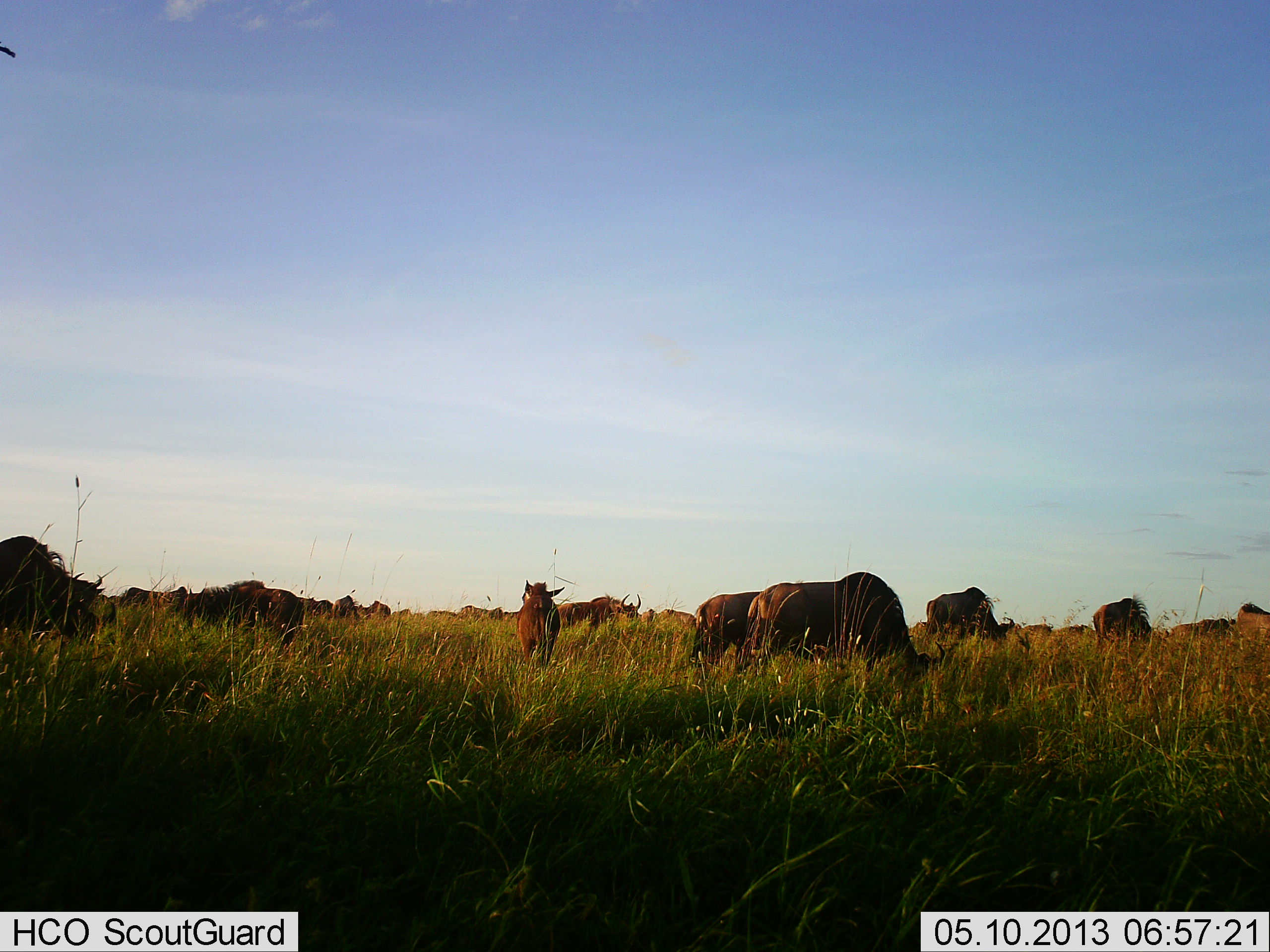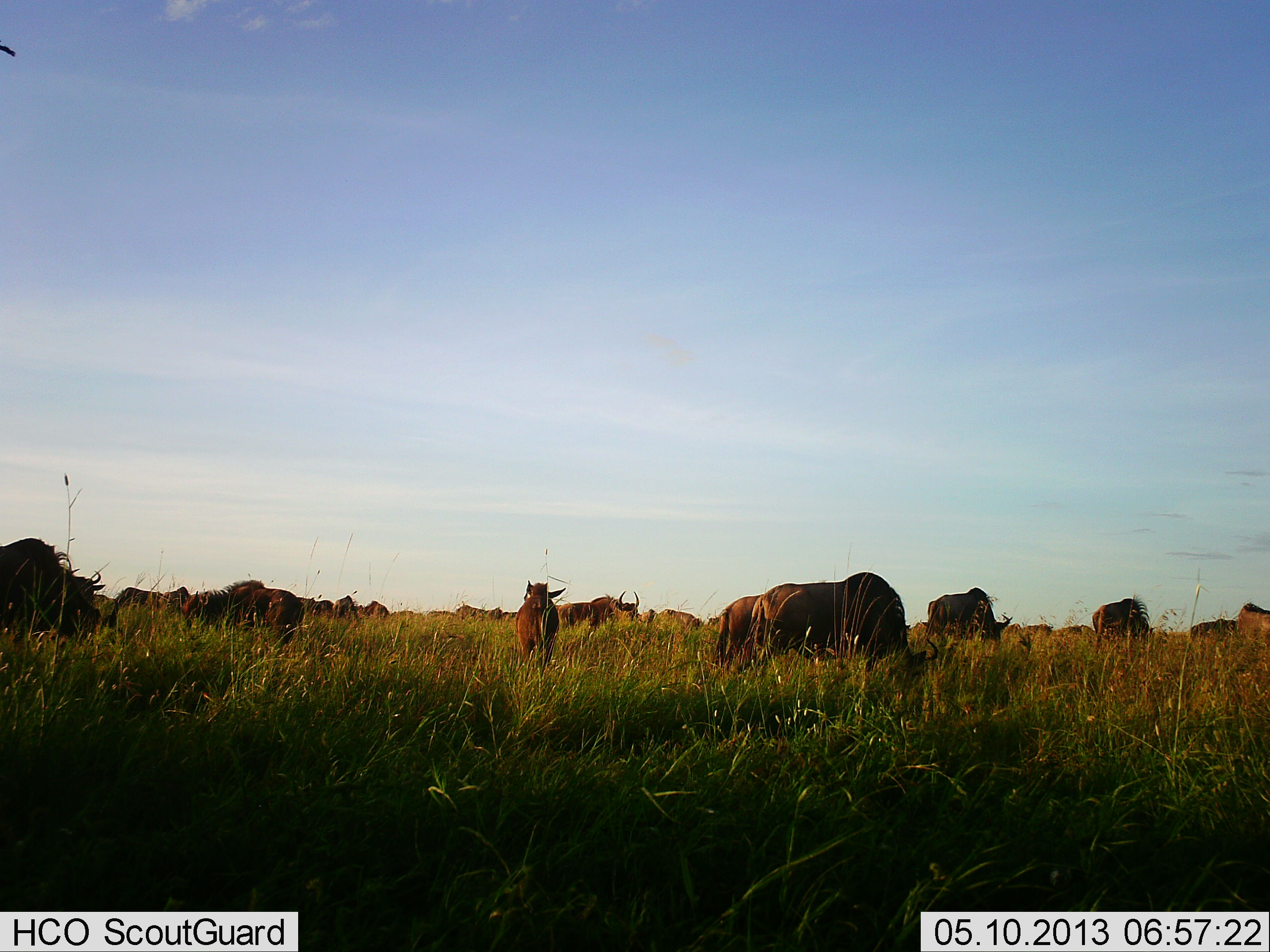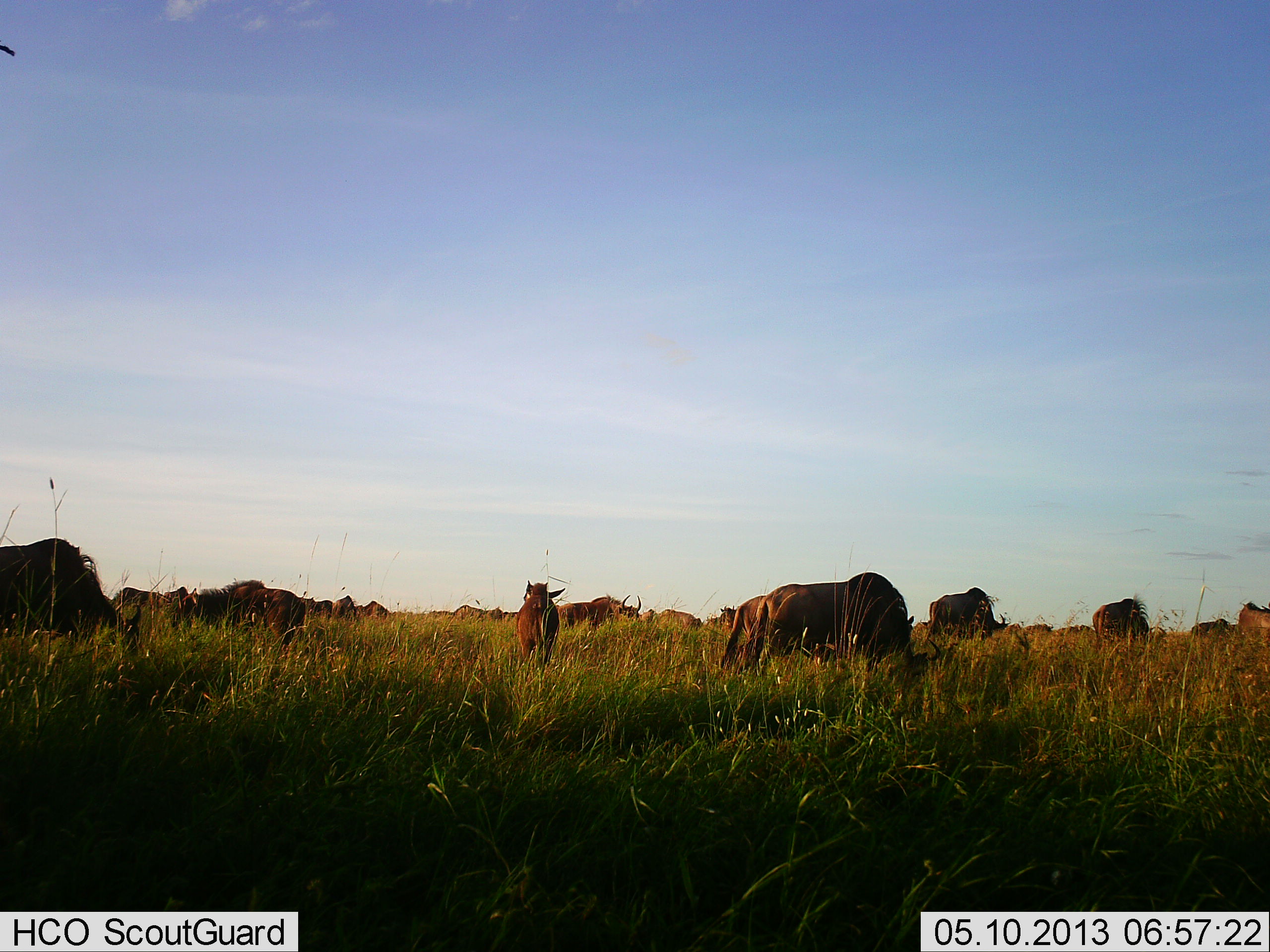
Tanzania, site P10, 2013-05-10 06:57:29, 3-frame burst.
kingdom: Animalia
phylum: Chordata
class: Mammalia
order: Artiodactyla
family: Bovidae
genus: Connochaetes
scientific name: Connochaetes taurinus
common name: blue wildebeest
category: wildebeest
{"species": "wildebeest (blue wildebeest) (Connochaetes taurinus)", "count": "11-50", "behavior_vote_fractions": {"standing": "64%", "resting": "14%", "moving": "14%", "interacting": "7%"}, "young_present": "0%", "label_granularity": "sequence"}